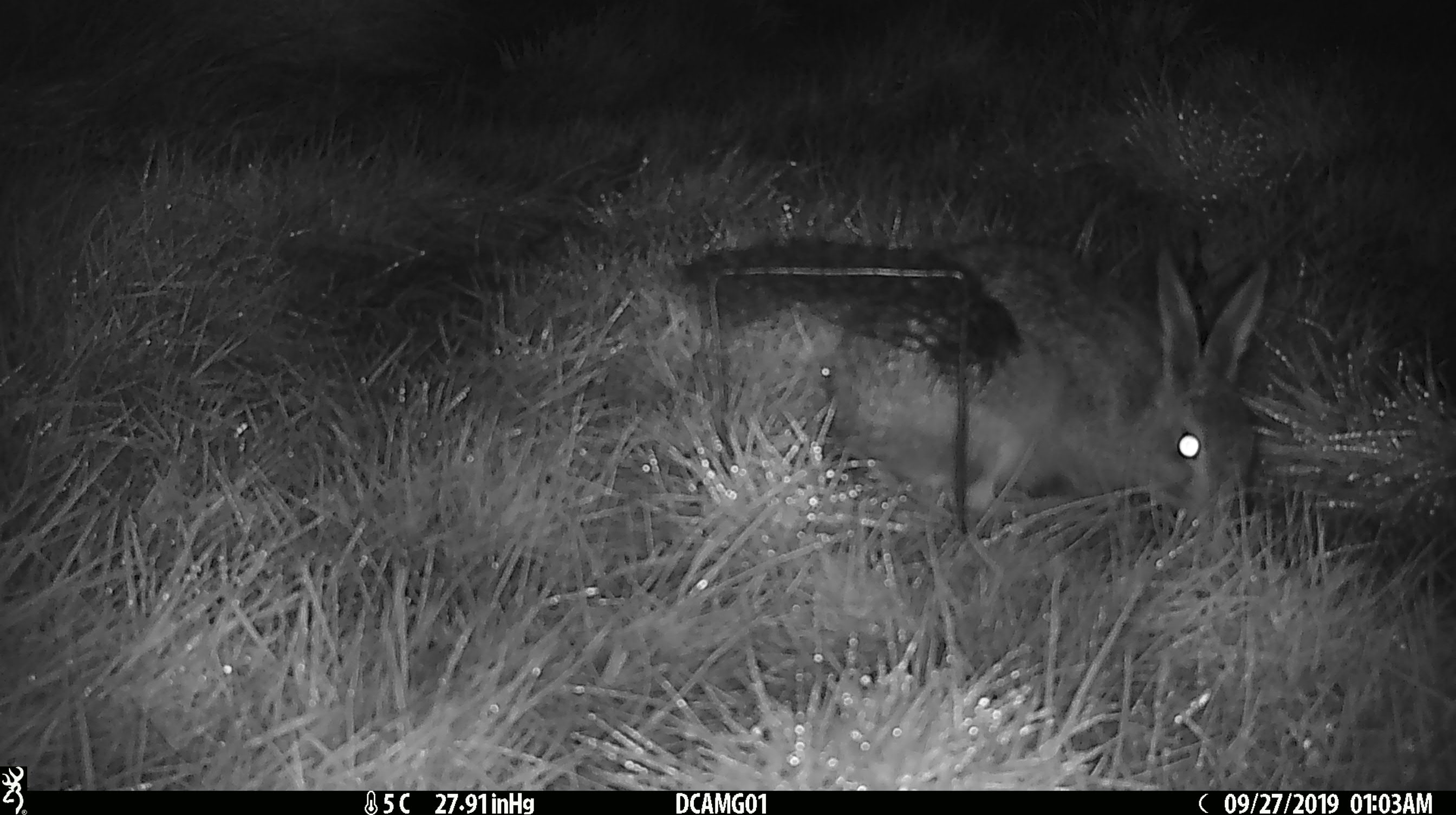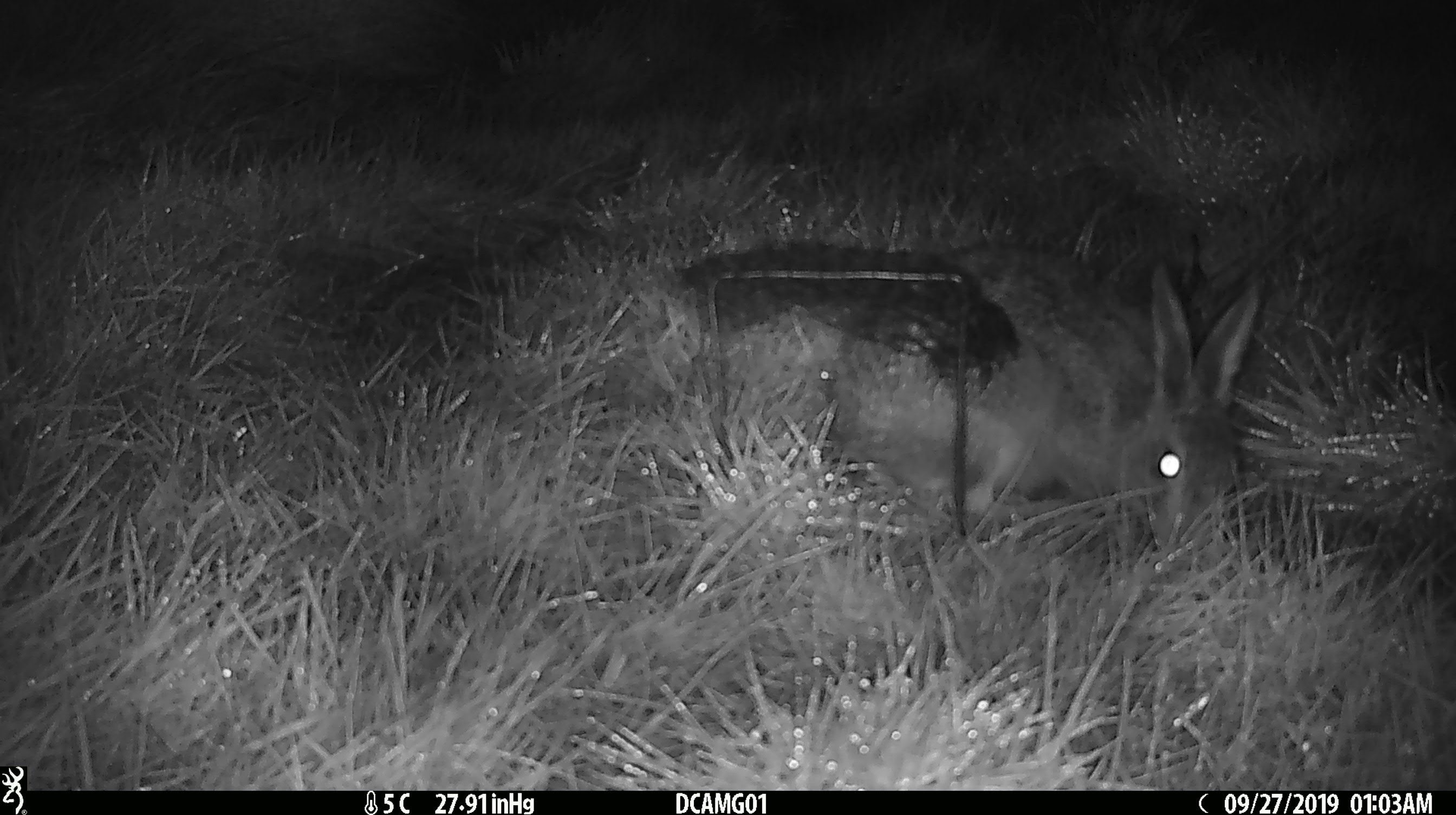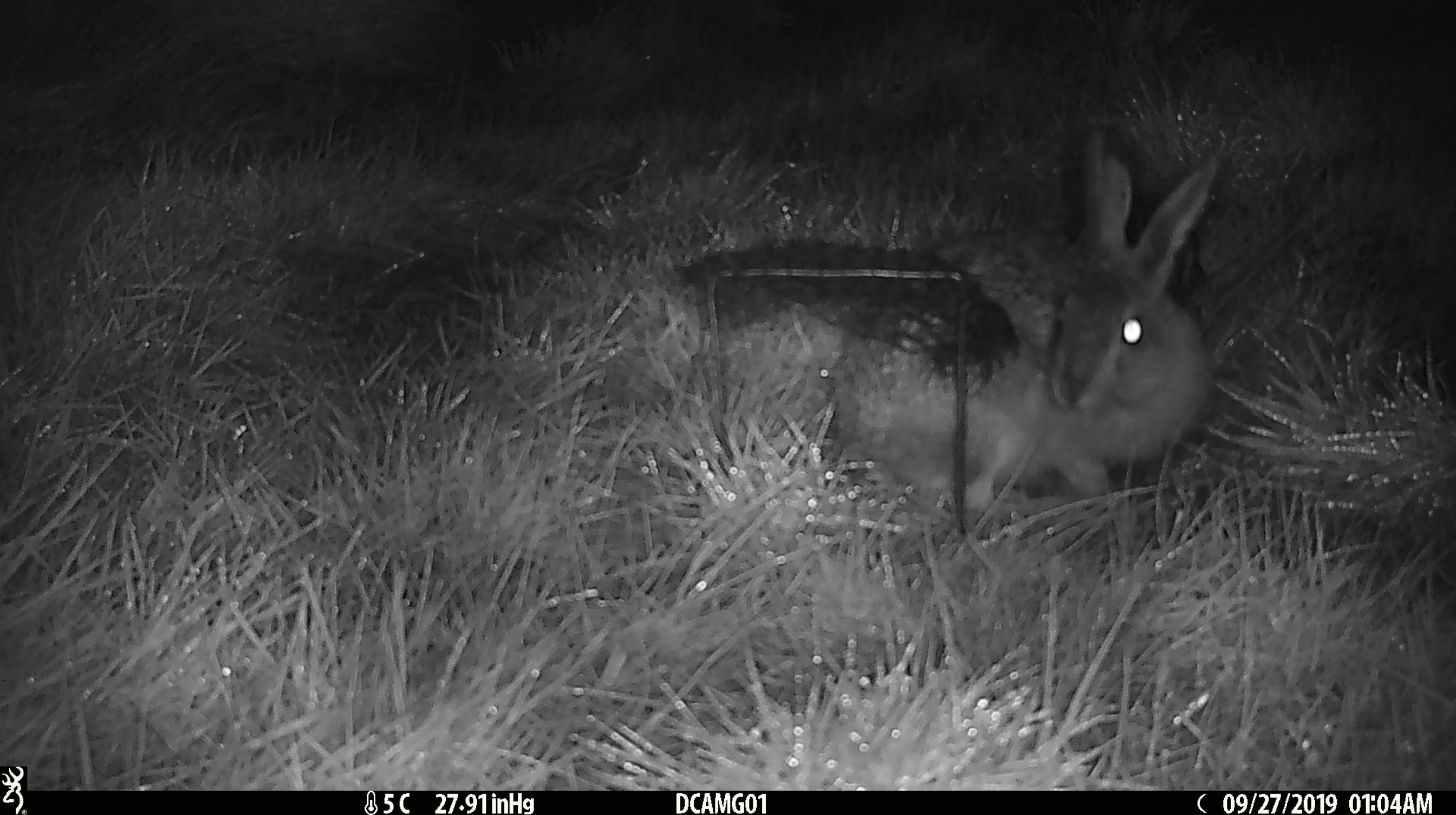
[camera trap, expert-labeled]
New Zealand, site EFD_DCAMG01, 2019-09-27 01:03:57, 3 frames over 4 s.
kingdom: Animalia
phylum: Chordata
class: Mammalia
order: Lagomorpha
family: Leporidae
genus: Lepus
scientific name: Lepus europaeus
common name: brown hare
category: hare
Hare (brown hare) (Lepus europaeus).